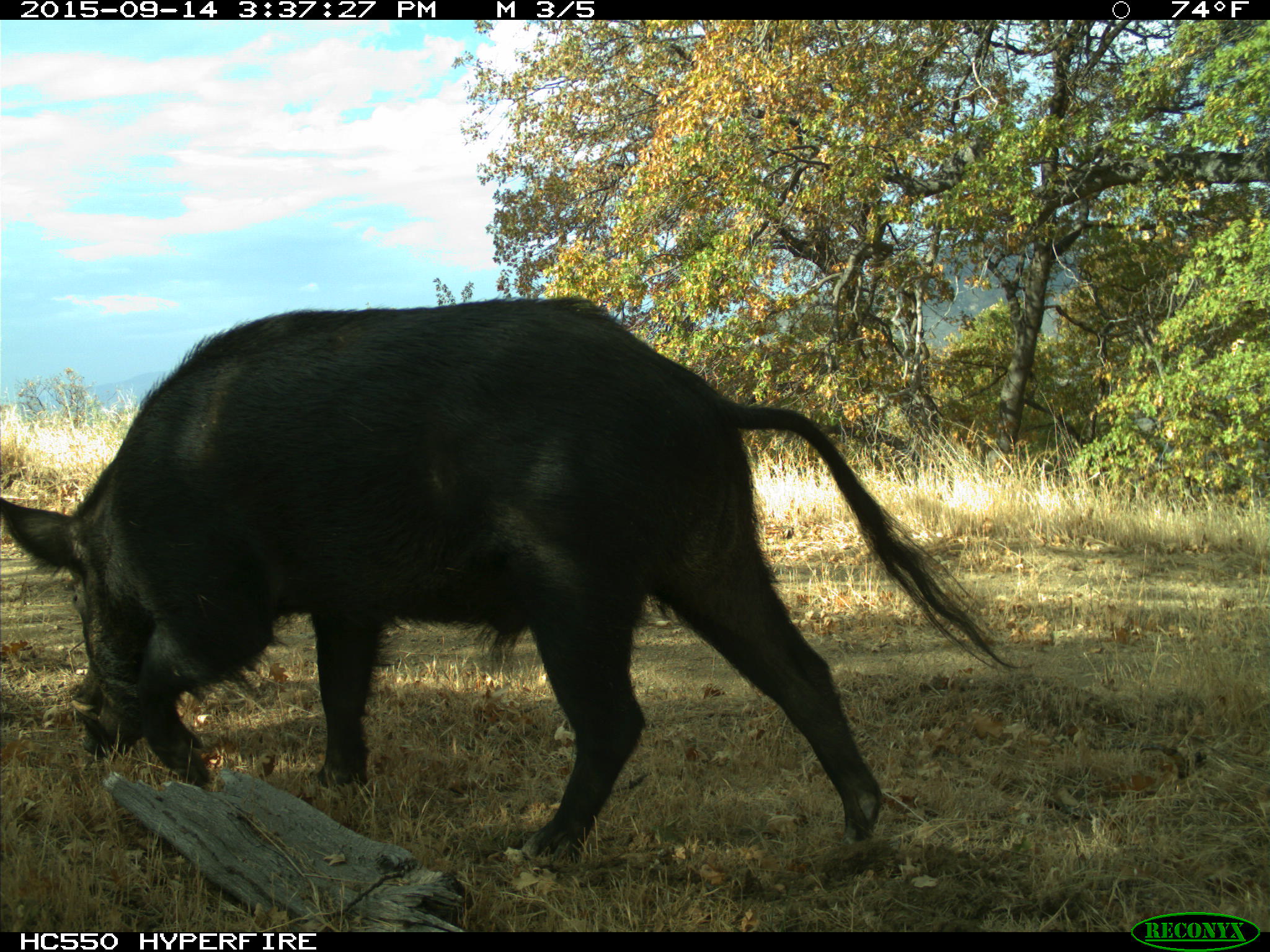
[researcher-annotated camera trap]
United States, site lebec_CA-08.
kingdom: Animalia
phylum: Chordata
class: Mammalia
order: Artiodactyla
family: Suidae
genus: Sus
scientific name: Sus scrofa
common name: wild boar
Sus scrofa (wild boar).